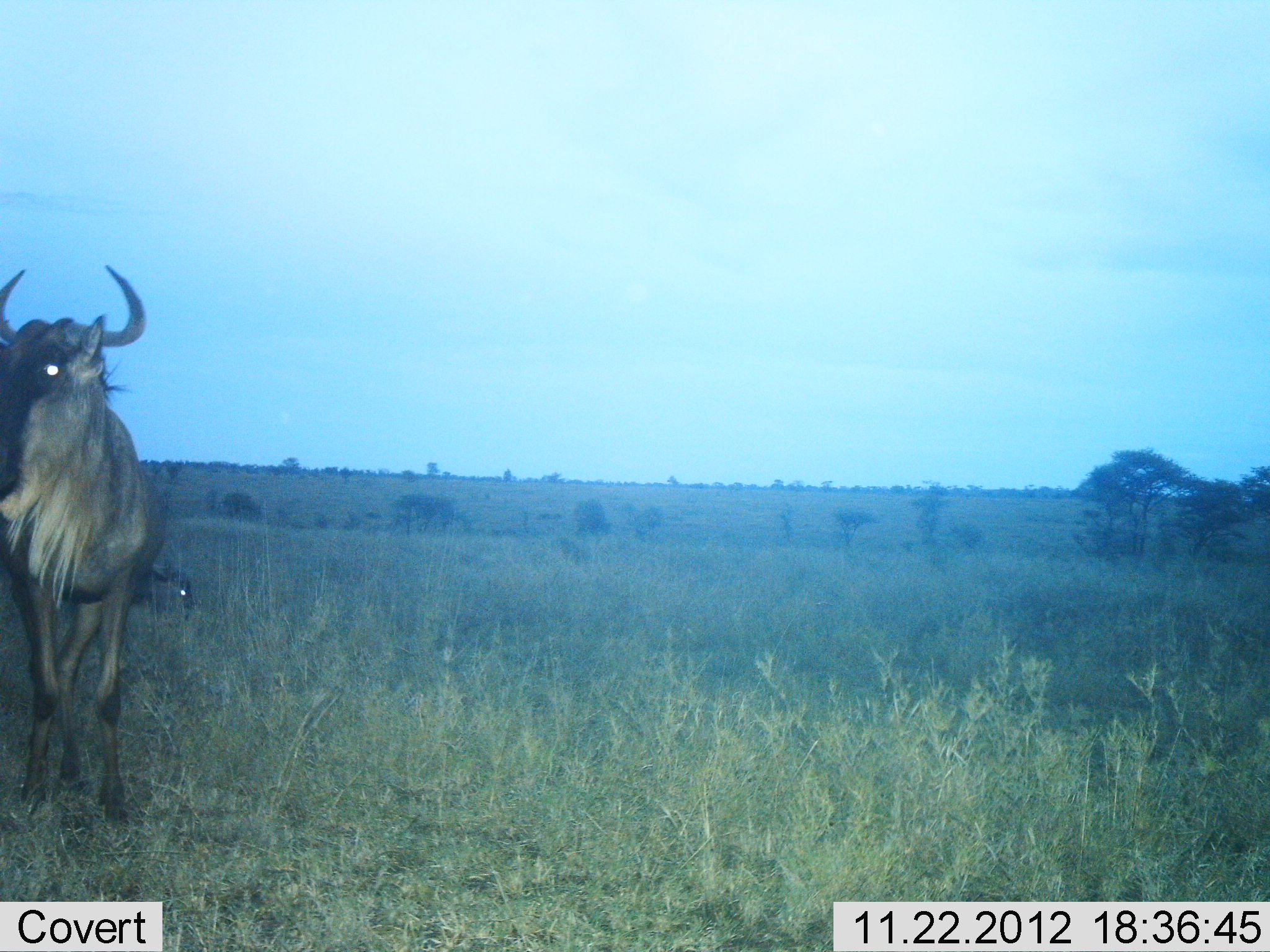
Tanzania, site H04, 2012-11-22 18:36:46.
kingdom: Animalia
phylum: Chordata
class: Mammalia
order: Artiodactyla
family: Bovidae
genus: Connochaetes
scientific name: Connochaetes taurinus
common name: blue wildebeest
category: wildebeest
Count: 2.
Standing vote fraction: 80%.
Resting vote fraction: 0%.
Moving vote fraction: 20%.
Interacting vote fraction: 0%.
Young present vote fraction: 10%.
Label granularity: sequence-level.